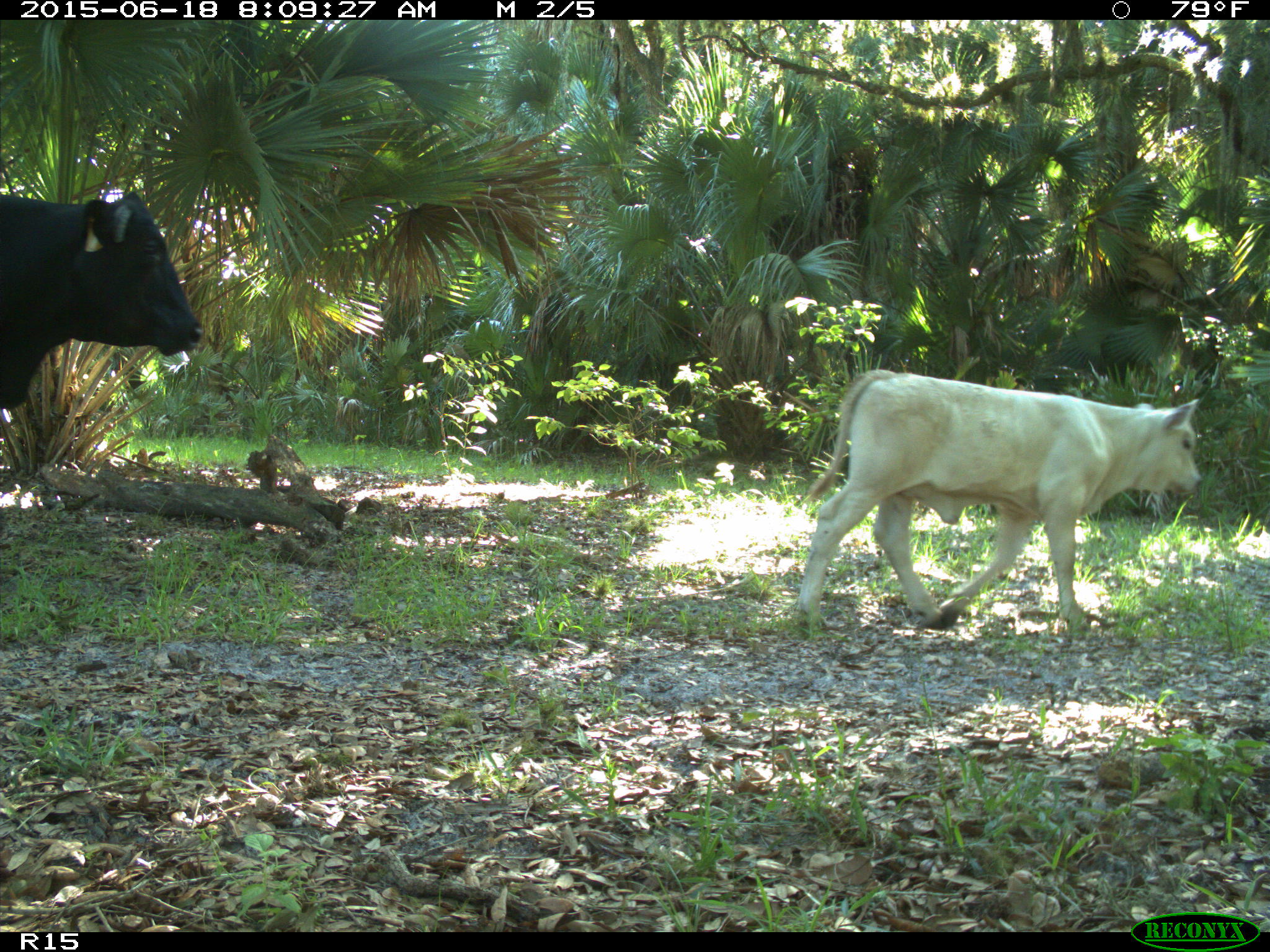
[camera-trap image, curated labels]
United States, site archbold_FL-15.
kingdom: Animalia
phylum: Chordata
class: Mammalia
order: Artiodactyla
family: Bovidae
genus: Bos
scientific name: Bos taurus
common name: domestic cow